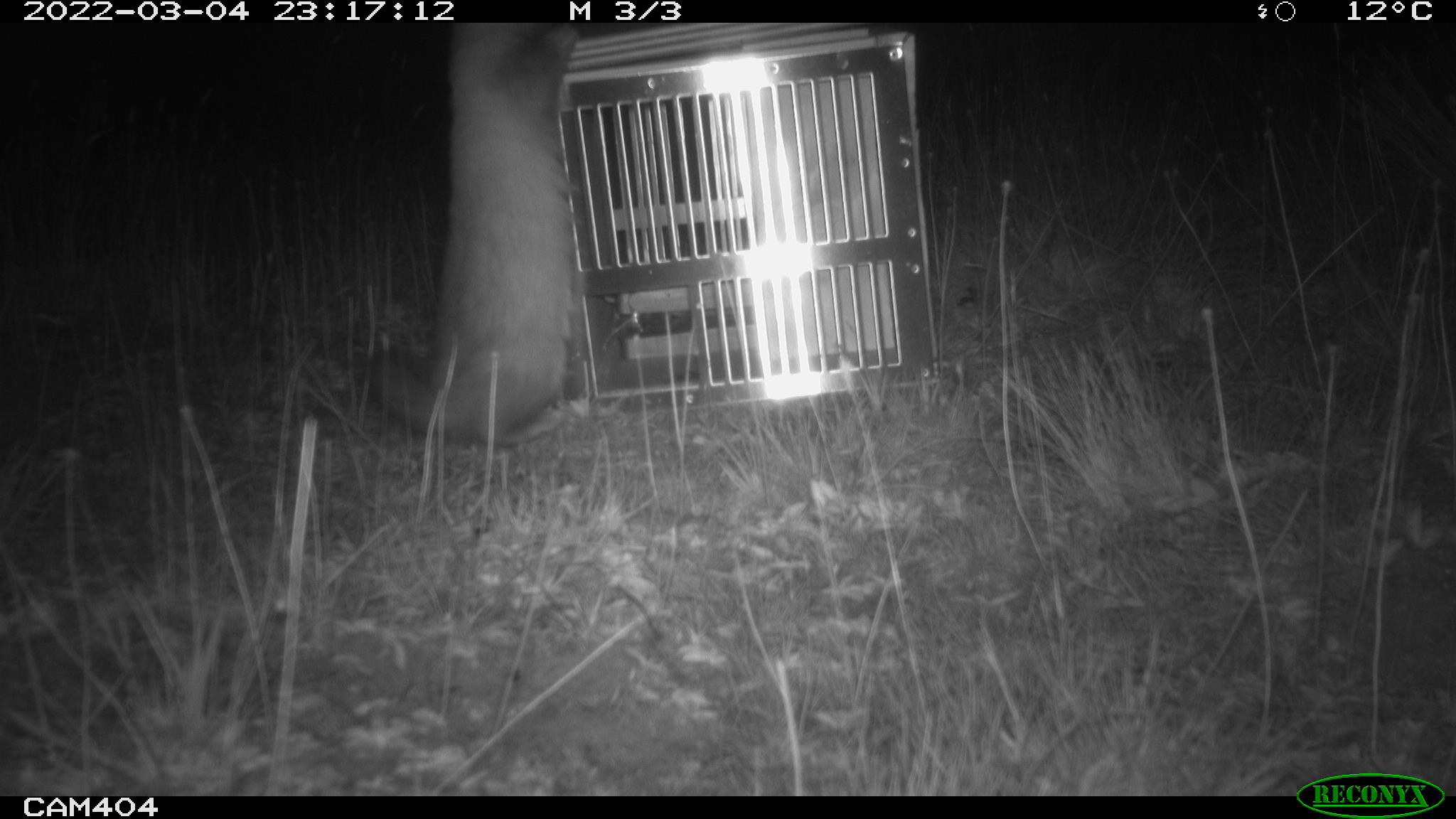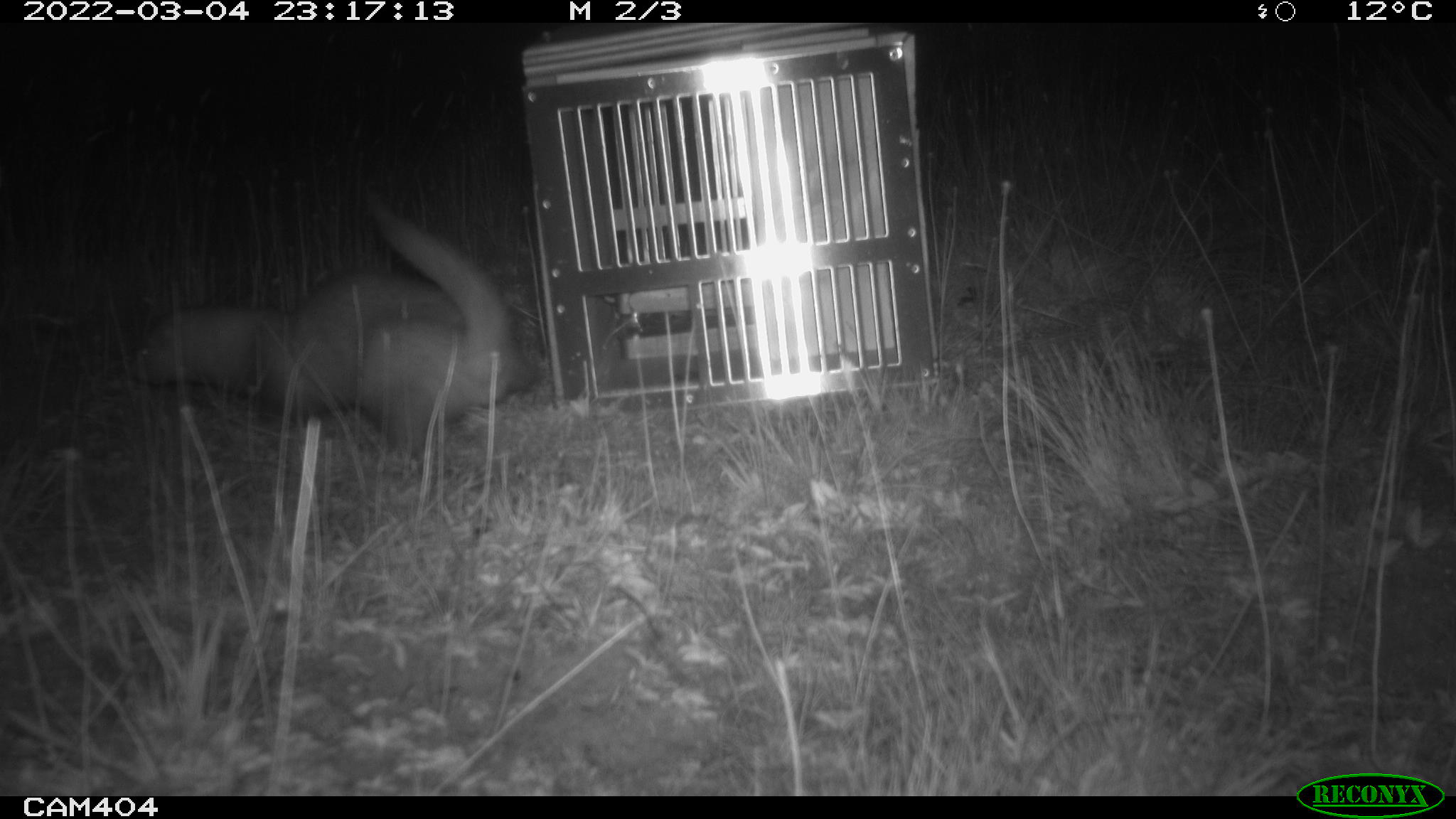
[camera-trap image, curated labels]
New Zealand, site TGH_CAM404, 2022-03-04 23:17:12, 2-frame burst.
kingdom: Animalia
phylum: Chordata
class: Mammalia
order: Carnivora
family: Mustelidae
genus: Mustela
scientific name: Mustela furo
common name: ferret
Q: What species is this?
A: Ferret (Mustela furo).